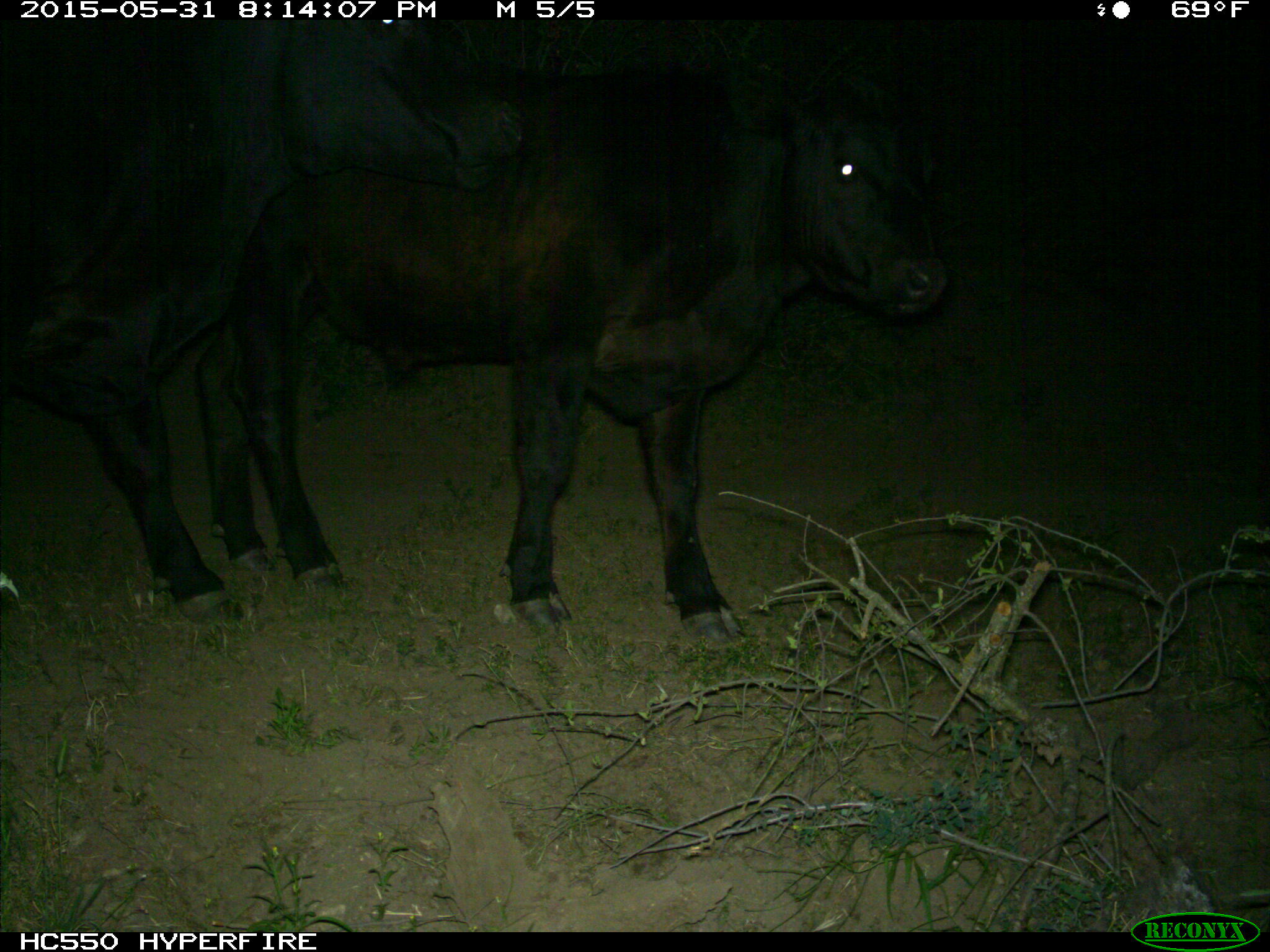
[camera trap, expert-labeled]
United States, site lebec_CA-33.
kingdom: Animalia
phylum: Chordata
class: Mammalia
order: Artiodactyla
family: Bovidae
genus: Bos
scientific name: Bos taurus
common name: domestic cow